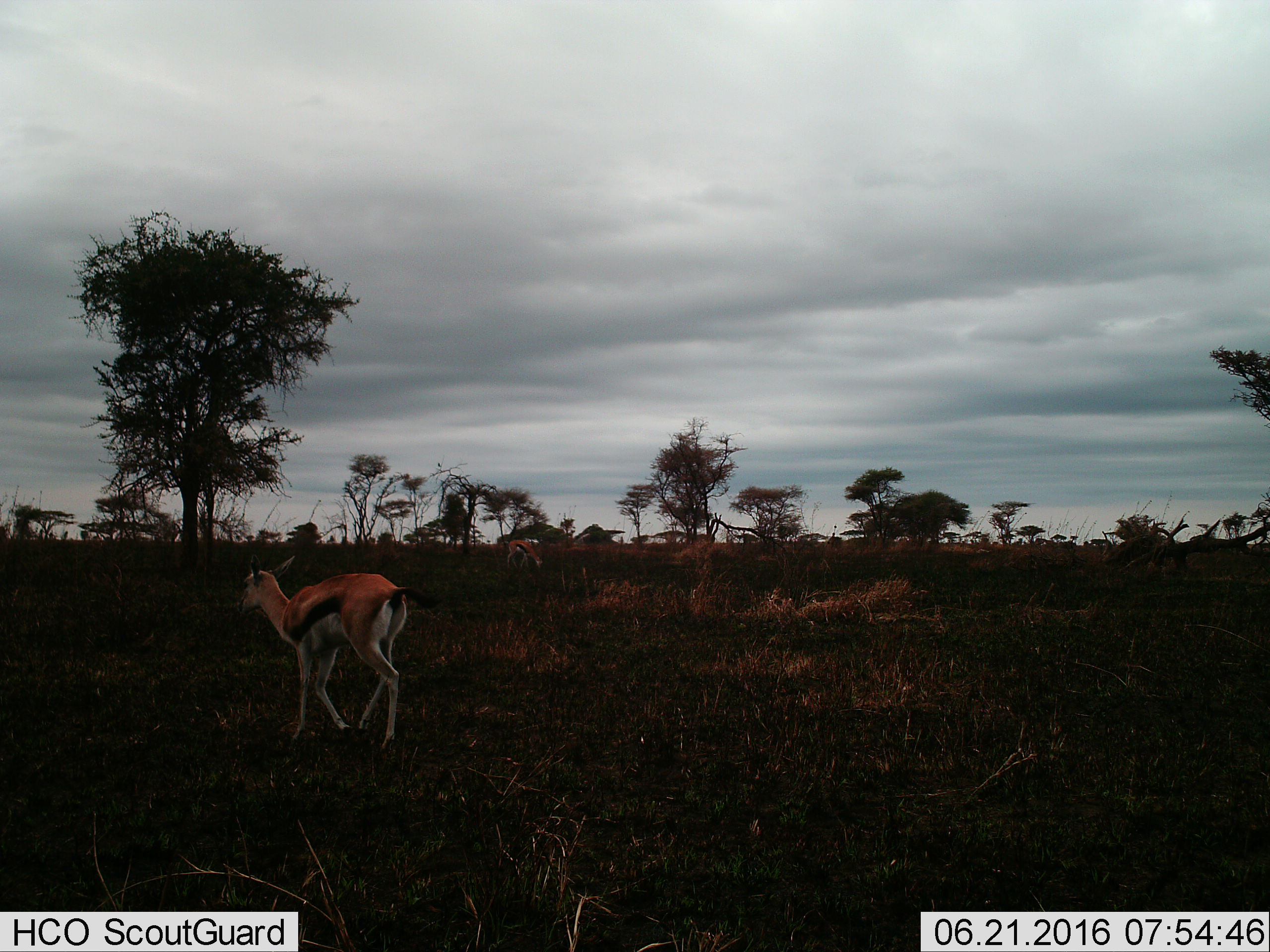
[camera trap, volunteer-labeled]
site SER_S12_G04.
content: unidentified animal